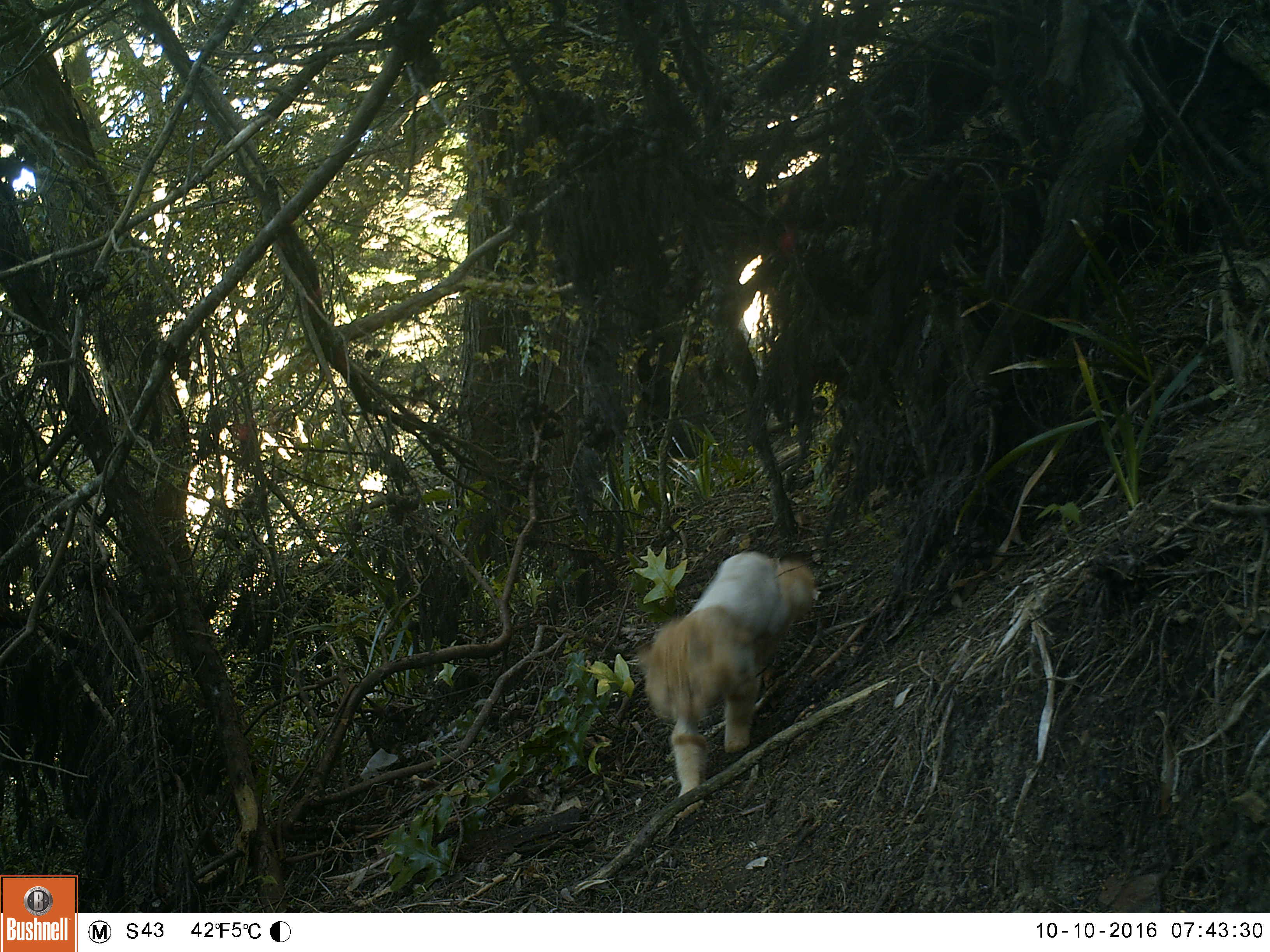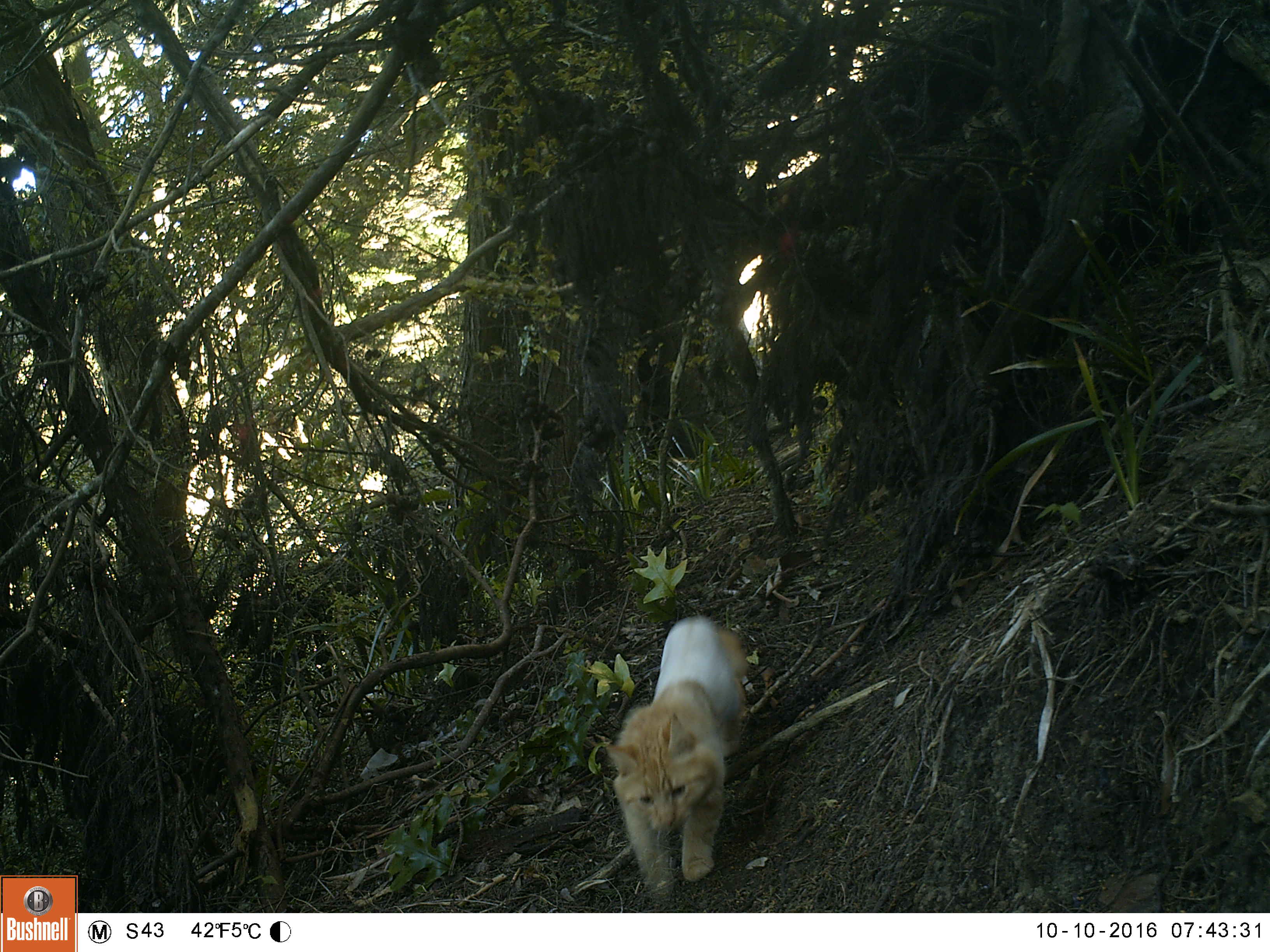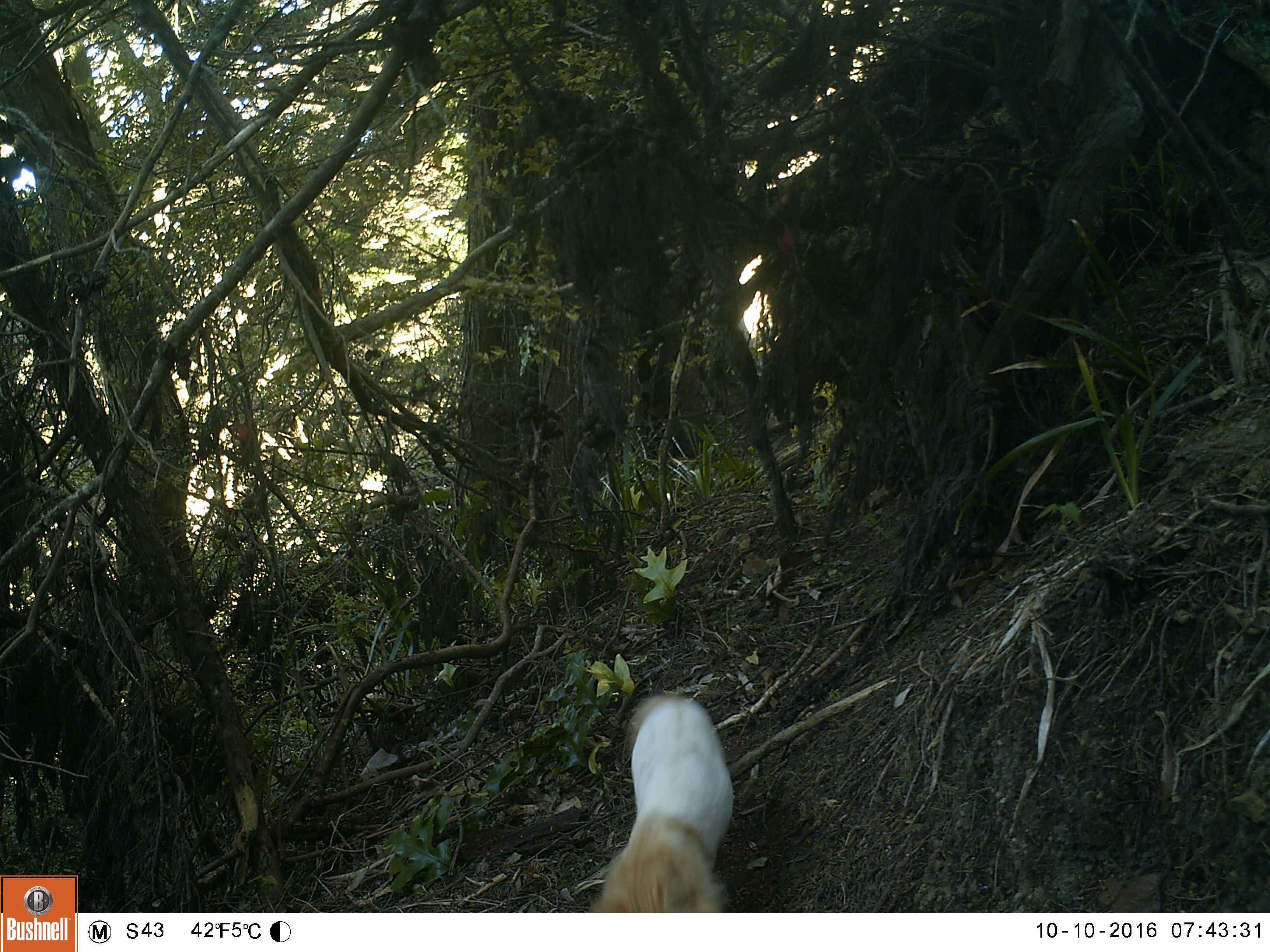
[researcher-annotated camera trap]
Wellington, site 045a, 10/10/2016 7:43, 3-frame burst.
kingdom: Animalia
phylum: Chordata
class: Mammalia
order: Carnivora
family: Felidae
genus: Felis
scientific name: Felis catus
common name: cat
Cat (Felis catus).